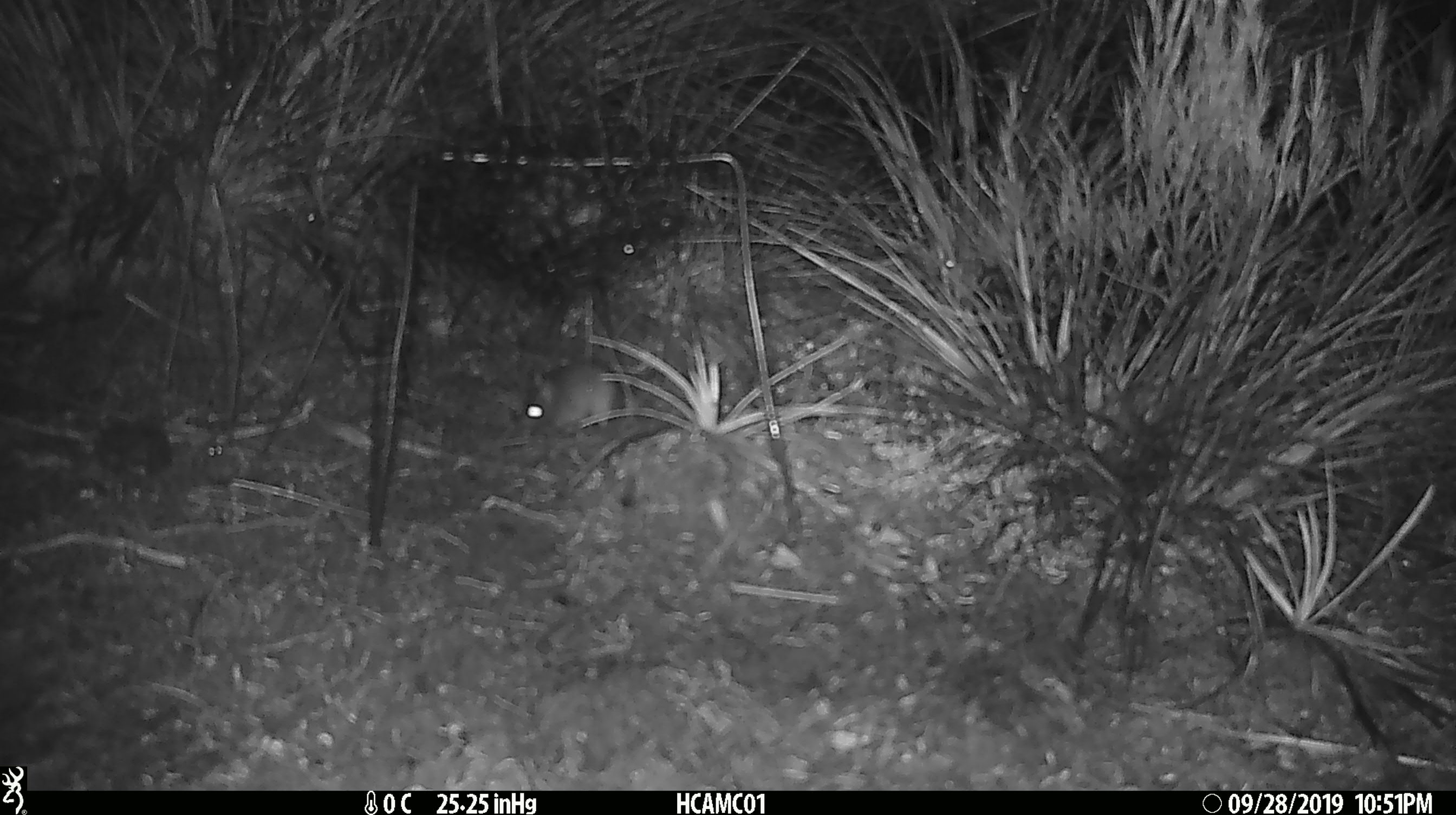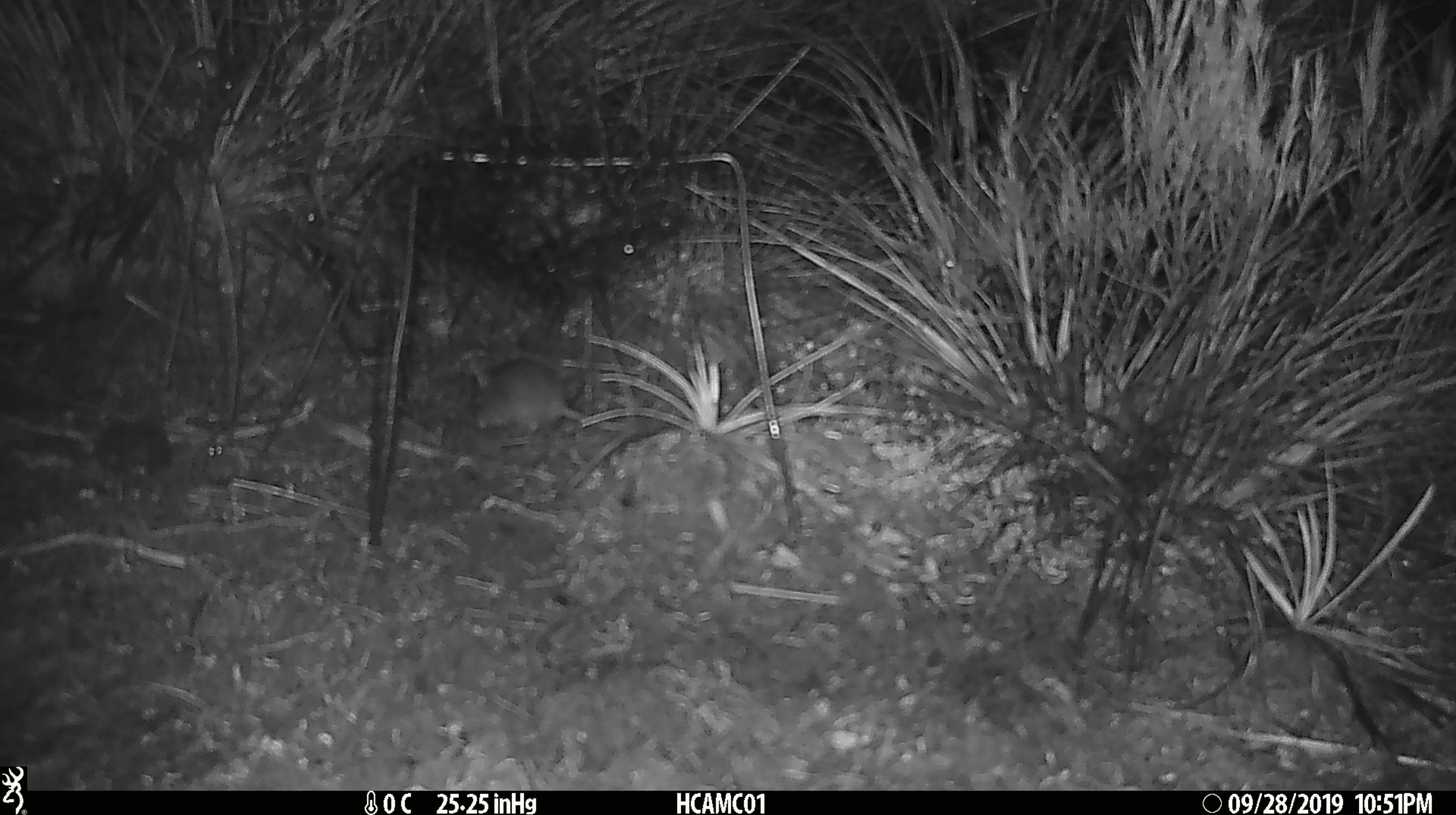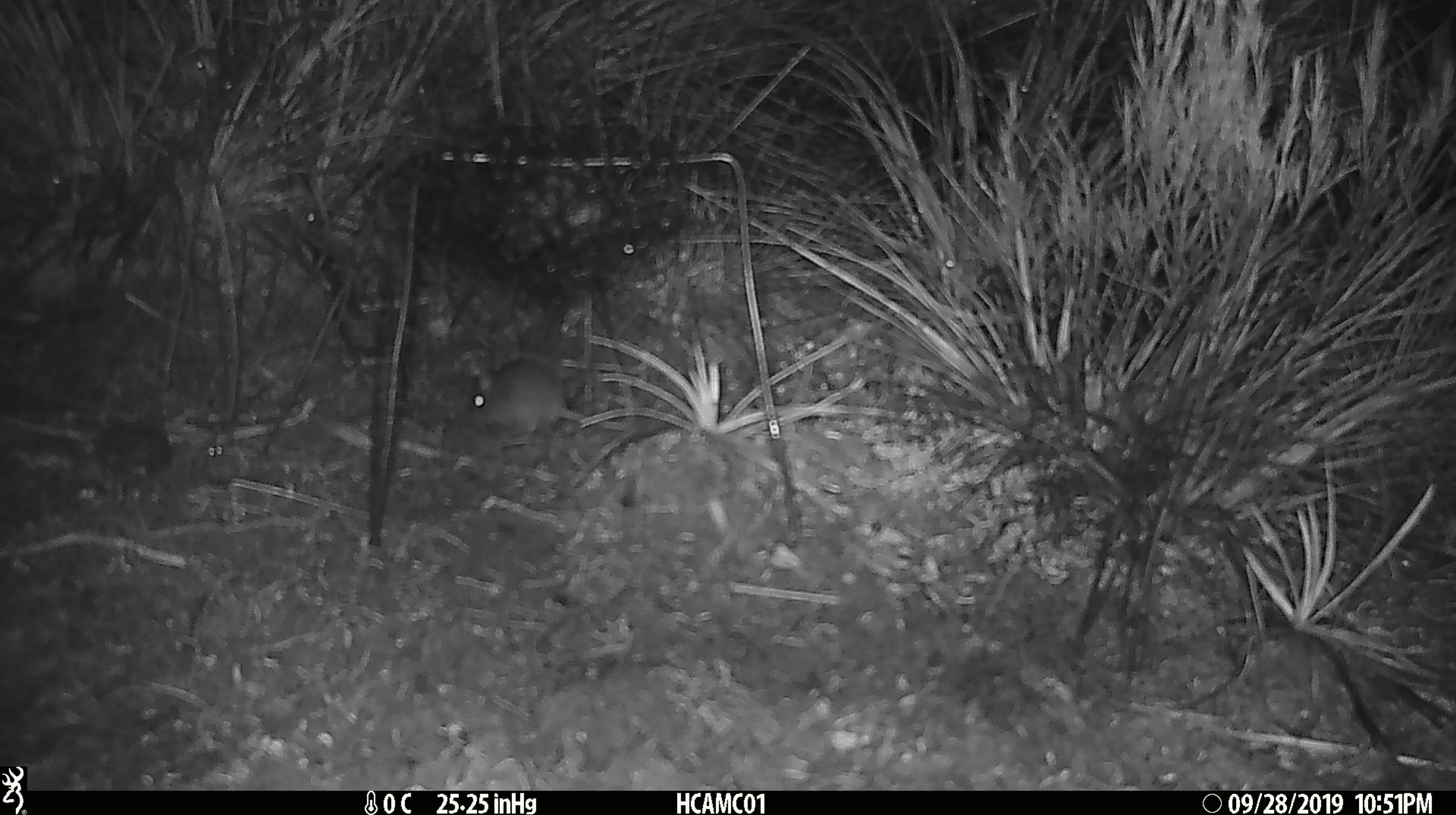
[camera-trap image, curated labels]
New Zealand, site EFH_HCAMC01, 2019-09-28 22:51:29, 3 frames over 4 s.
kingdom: Animalia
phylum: Chordata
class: Mammalia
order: Rodentia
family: Muridae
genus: Mus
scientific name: Mus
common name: mouse